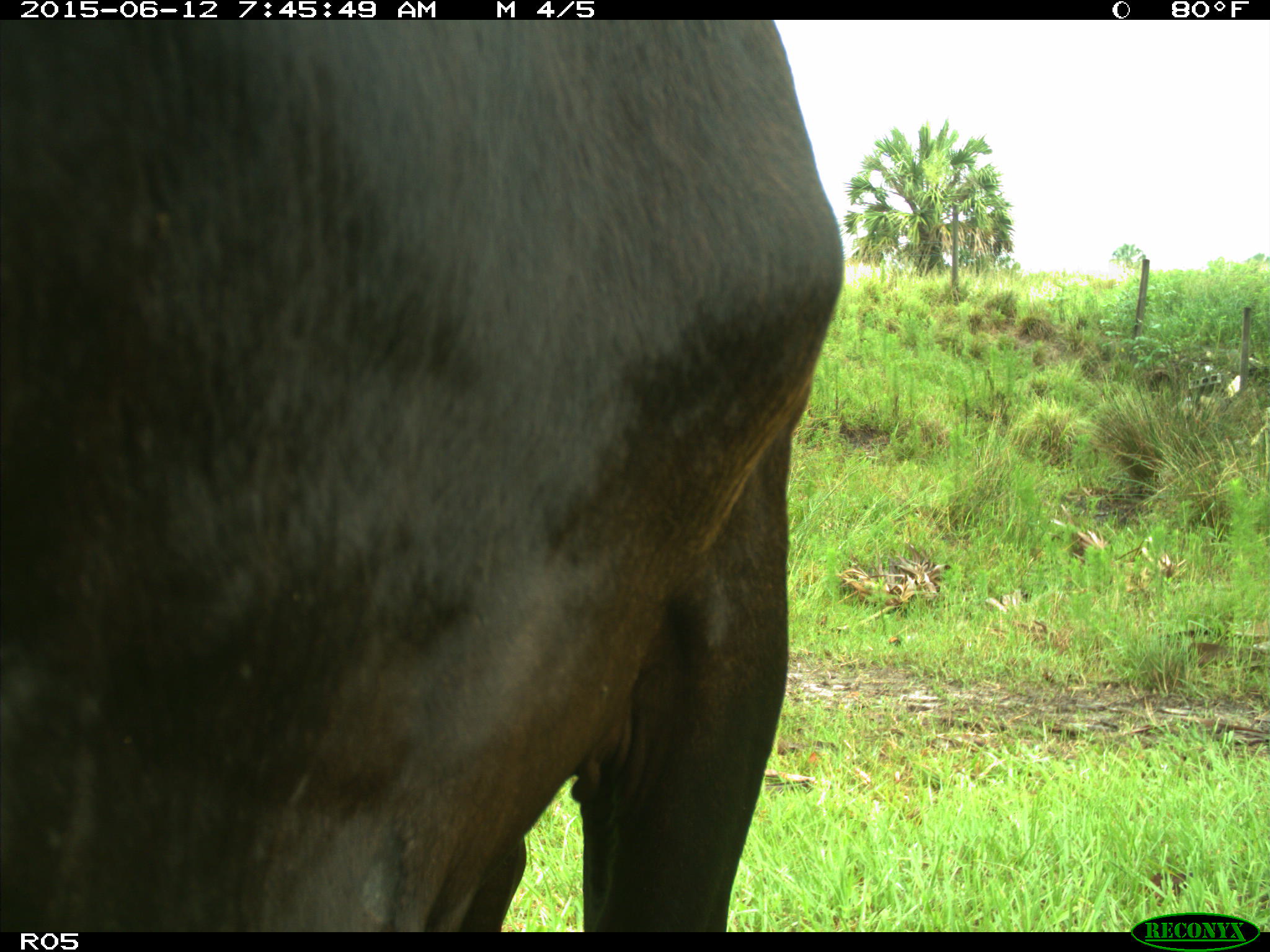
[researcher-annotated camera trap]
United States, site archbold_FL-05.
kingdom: Animalia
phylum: Chordata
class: Mammalia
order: Artiodactyla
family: Bovidae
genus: Bos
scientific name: Bos taurus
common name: domestic cow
Bos taurus (domestic cow).